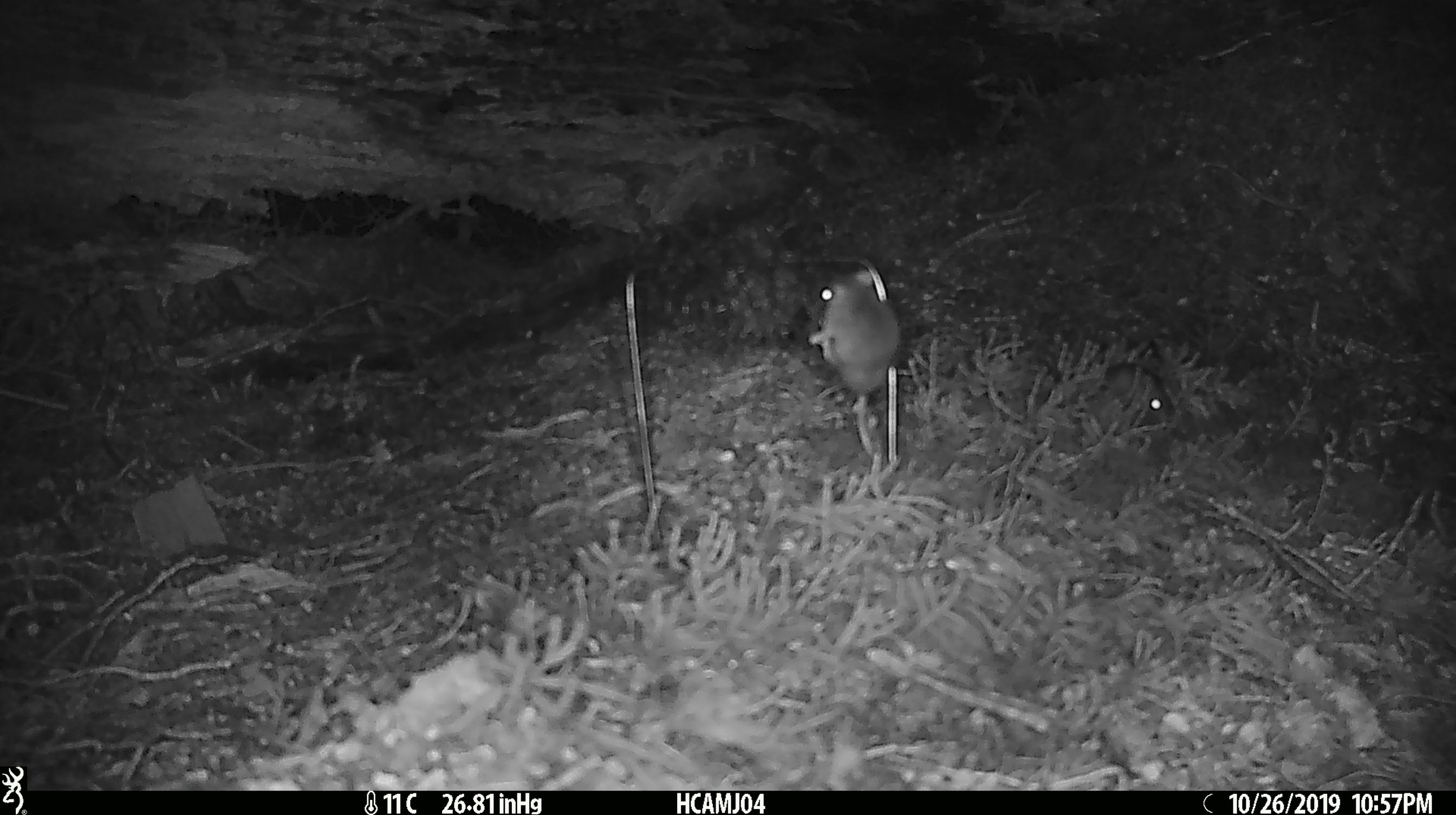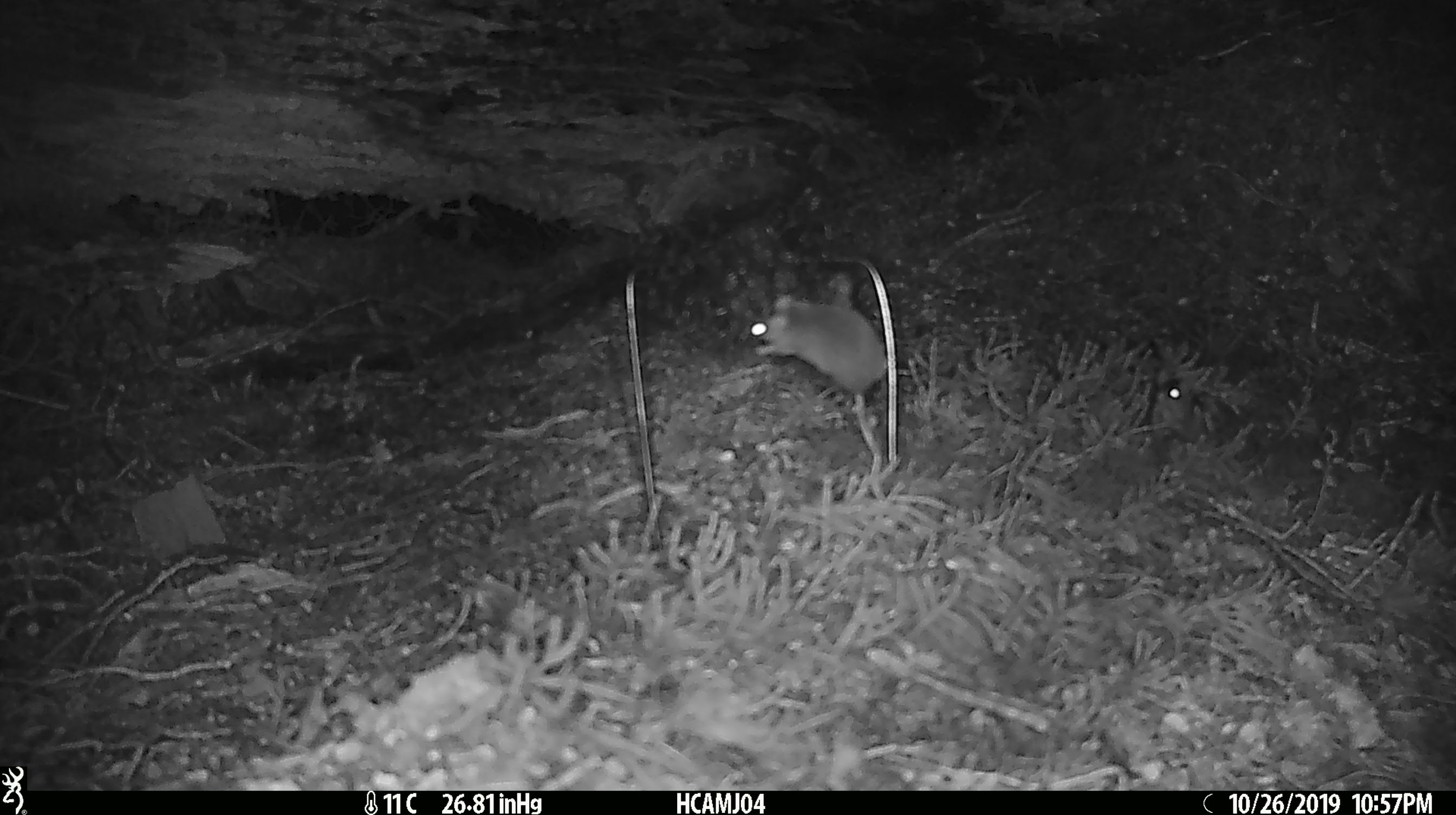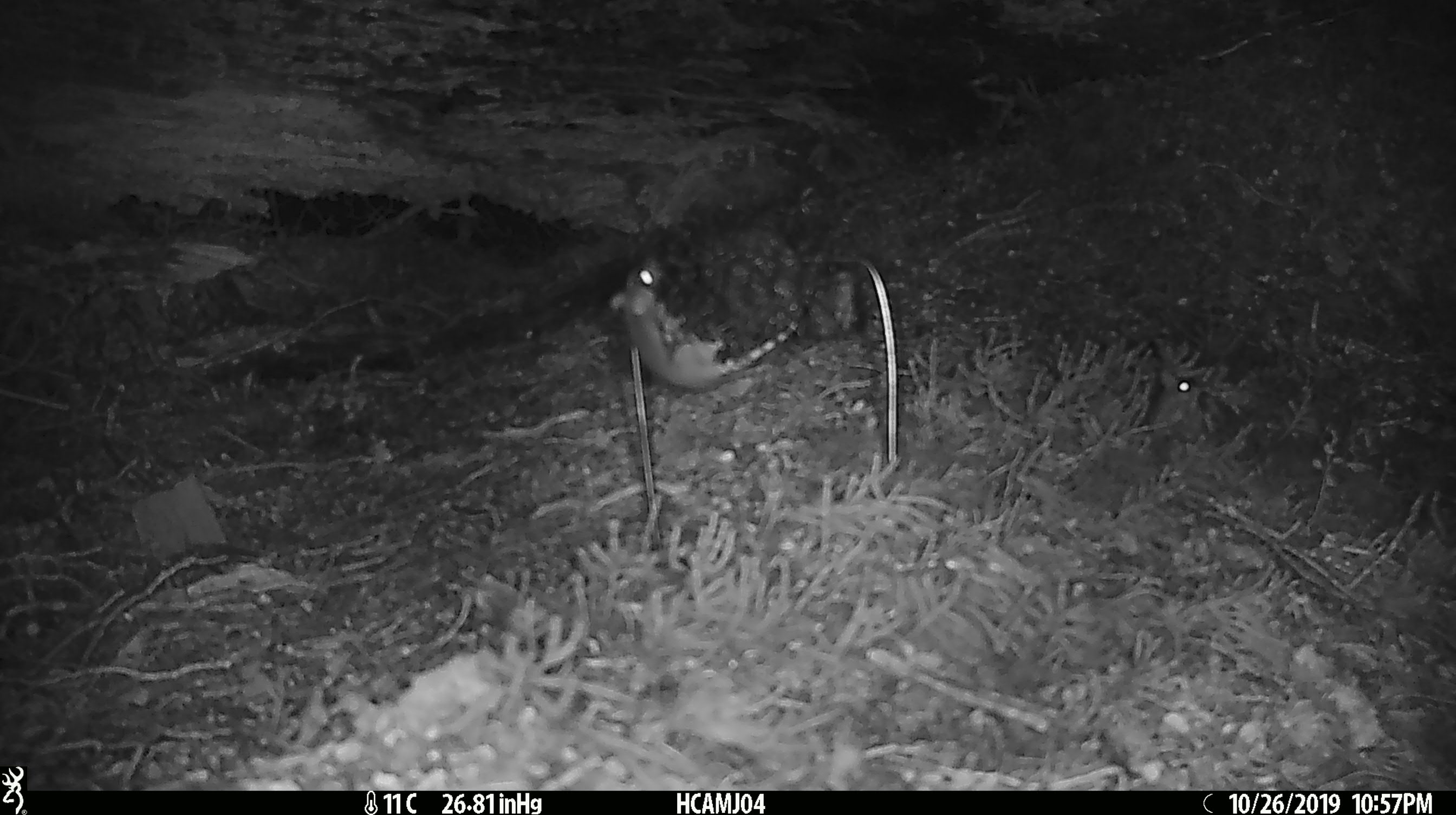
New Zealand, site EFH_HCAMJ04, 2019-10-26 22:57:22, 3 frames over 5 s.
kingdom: Animalia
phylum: Chordata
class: Mammalia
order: Rodentia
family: Muridae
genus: Mus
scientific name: Mus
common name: mouse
Mouse (Mus).